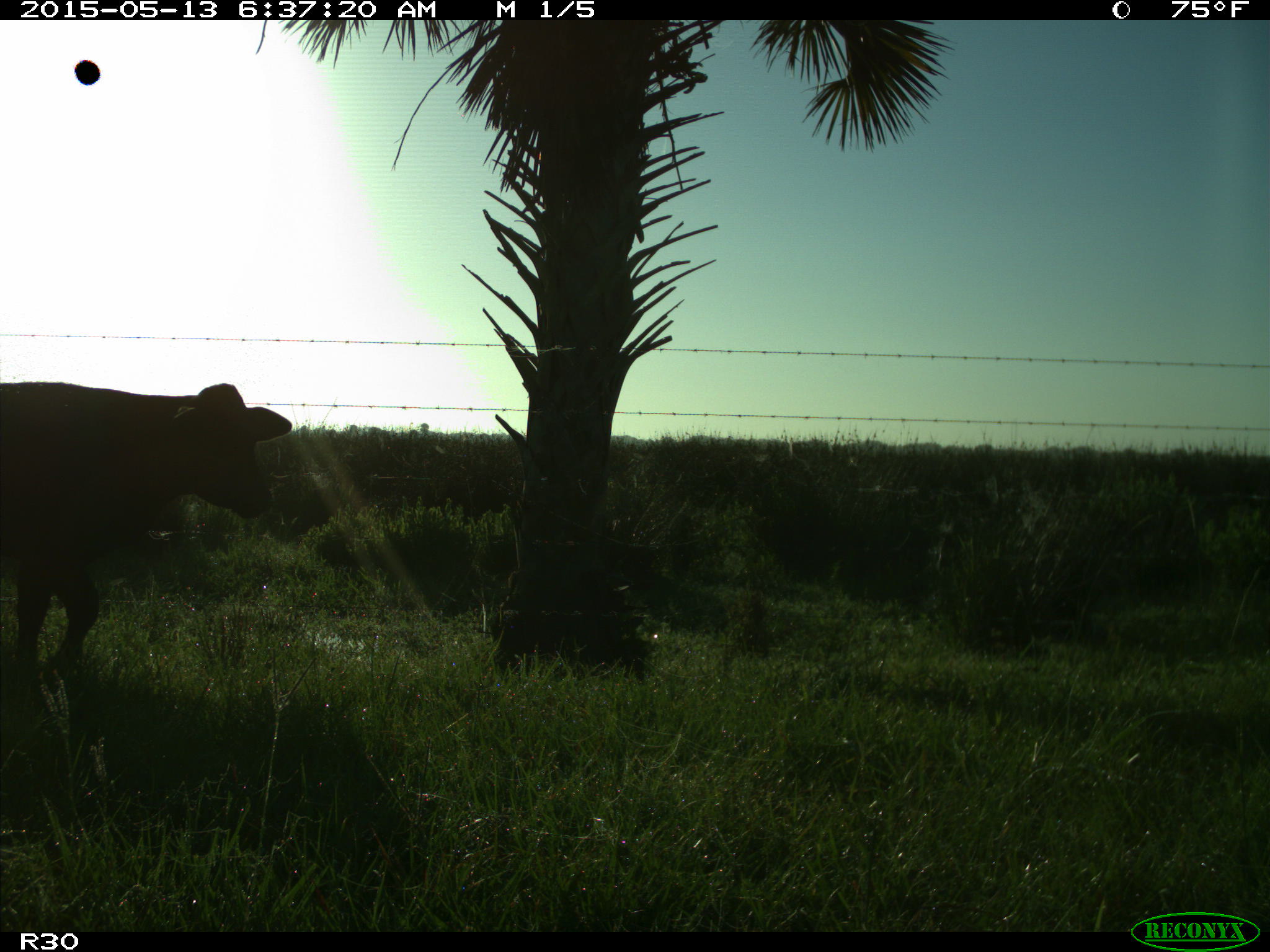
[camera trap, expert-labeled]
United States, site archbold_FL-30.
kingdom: Animalia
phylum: Chordata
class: Mammalia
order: Artiodactyla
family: Bovidae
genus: Bos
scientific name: Bos taurus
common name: domestic cow